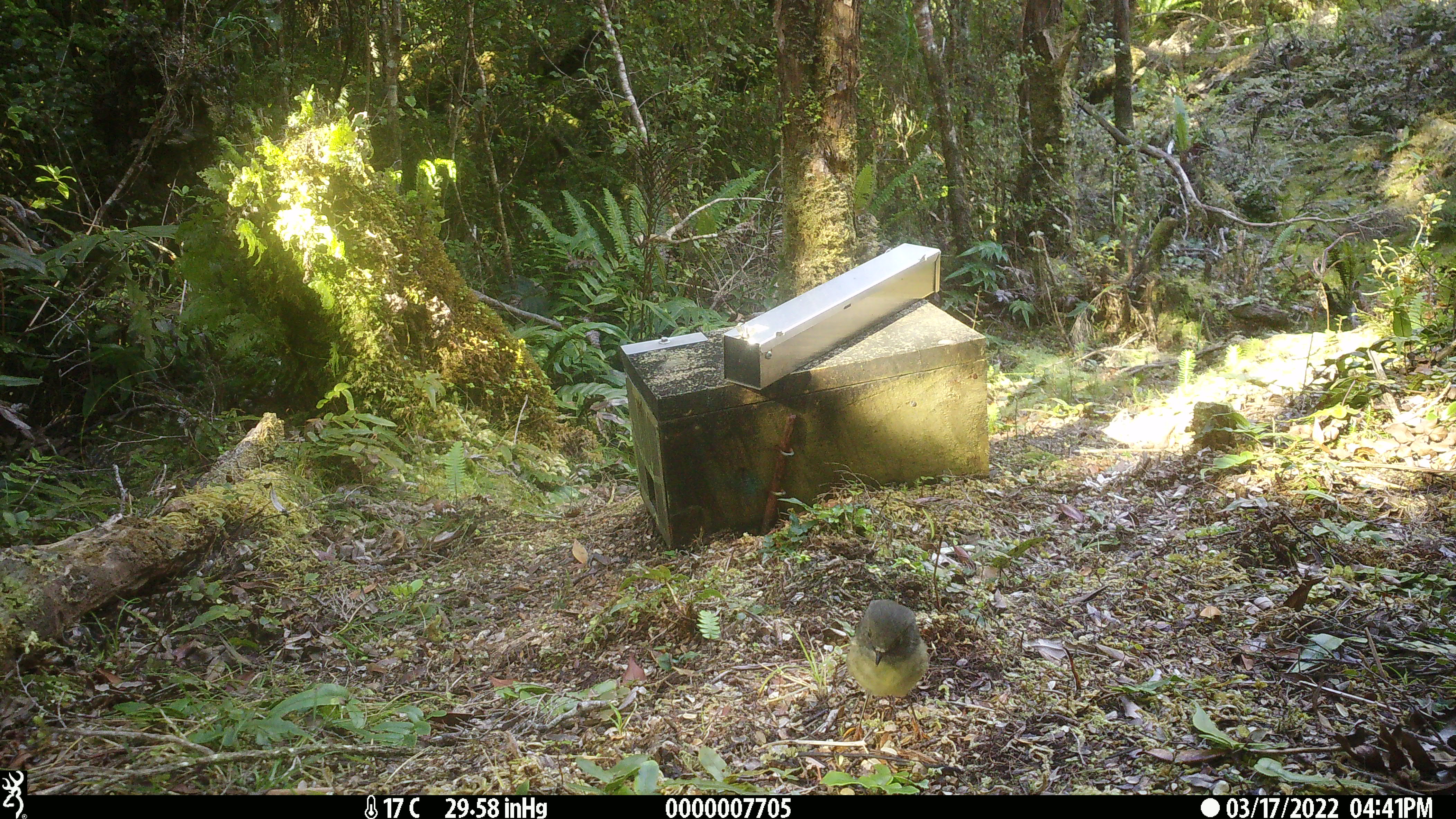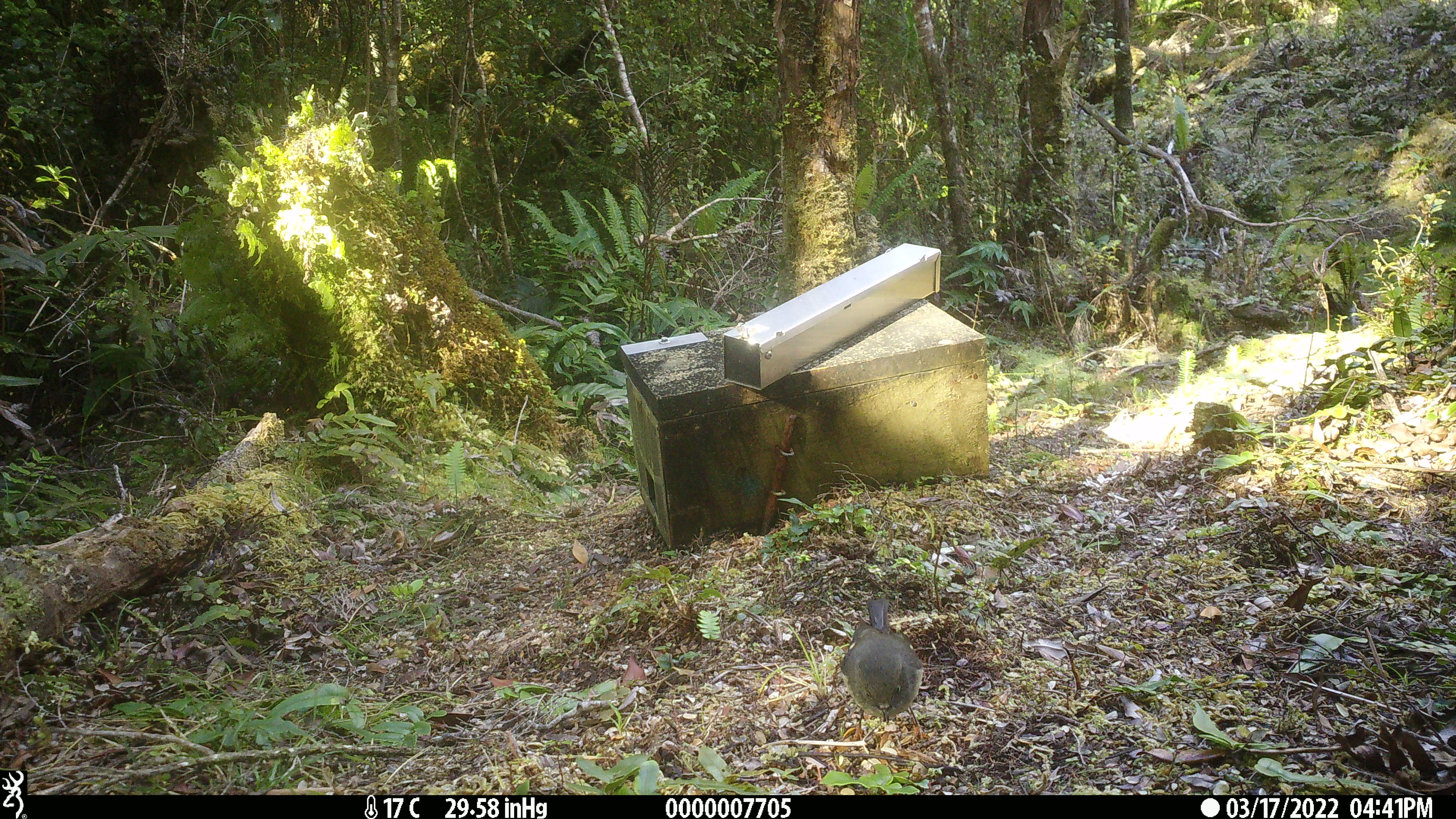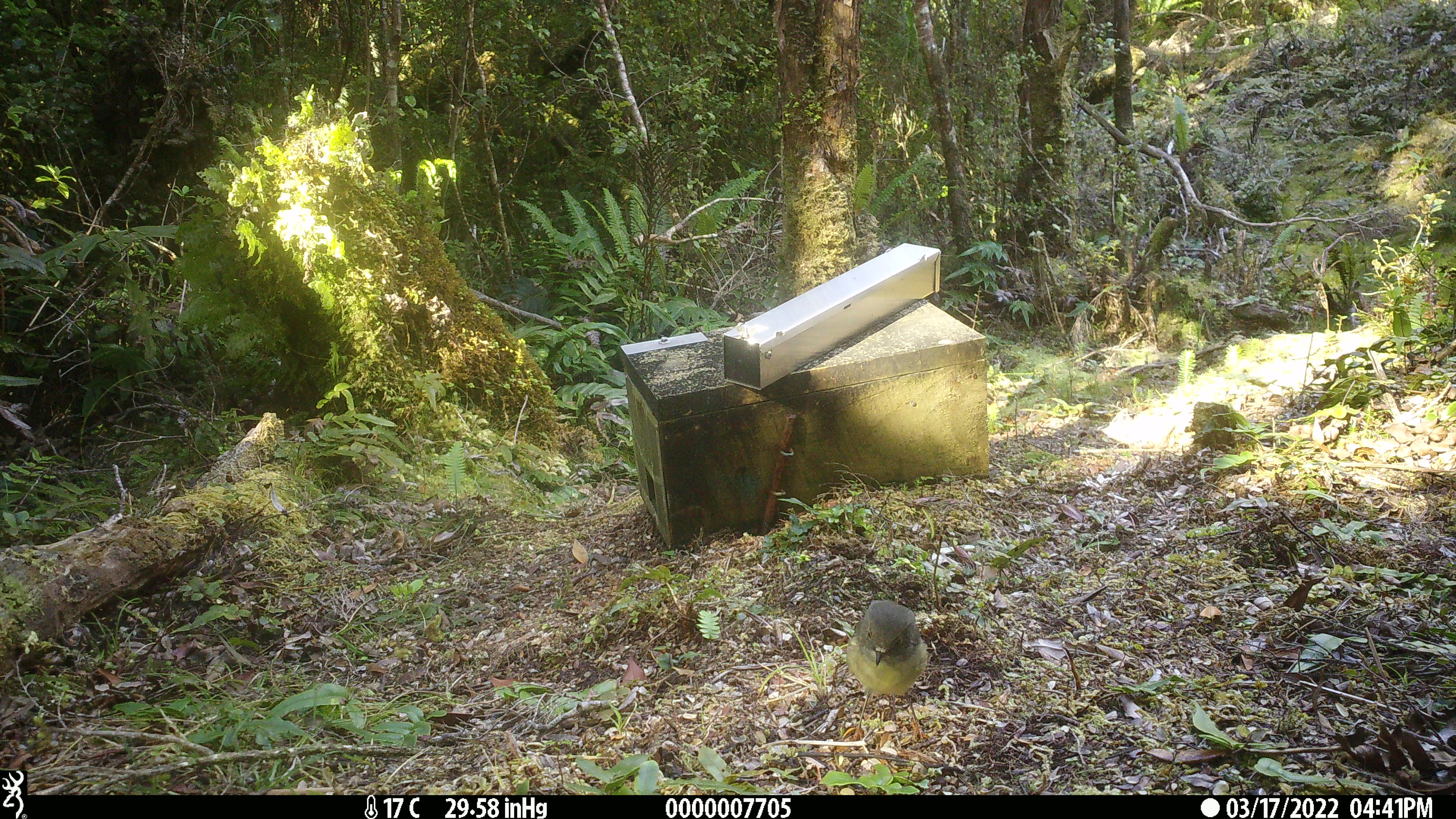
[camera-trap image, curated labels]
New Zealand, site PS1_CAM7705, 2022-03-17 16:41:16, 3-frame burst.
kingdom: Animalia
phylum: Chordata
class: Aves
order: Passeriformes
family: Petroicidae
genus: Petroica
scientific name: Petroica macrocephala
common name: tomtit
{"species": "tomtit (Petroica macrocephala)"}